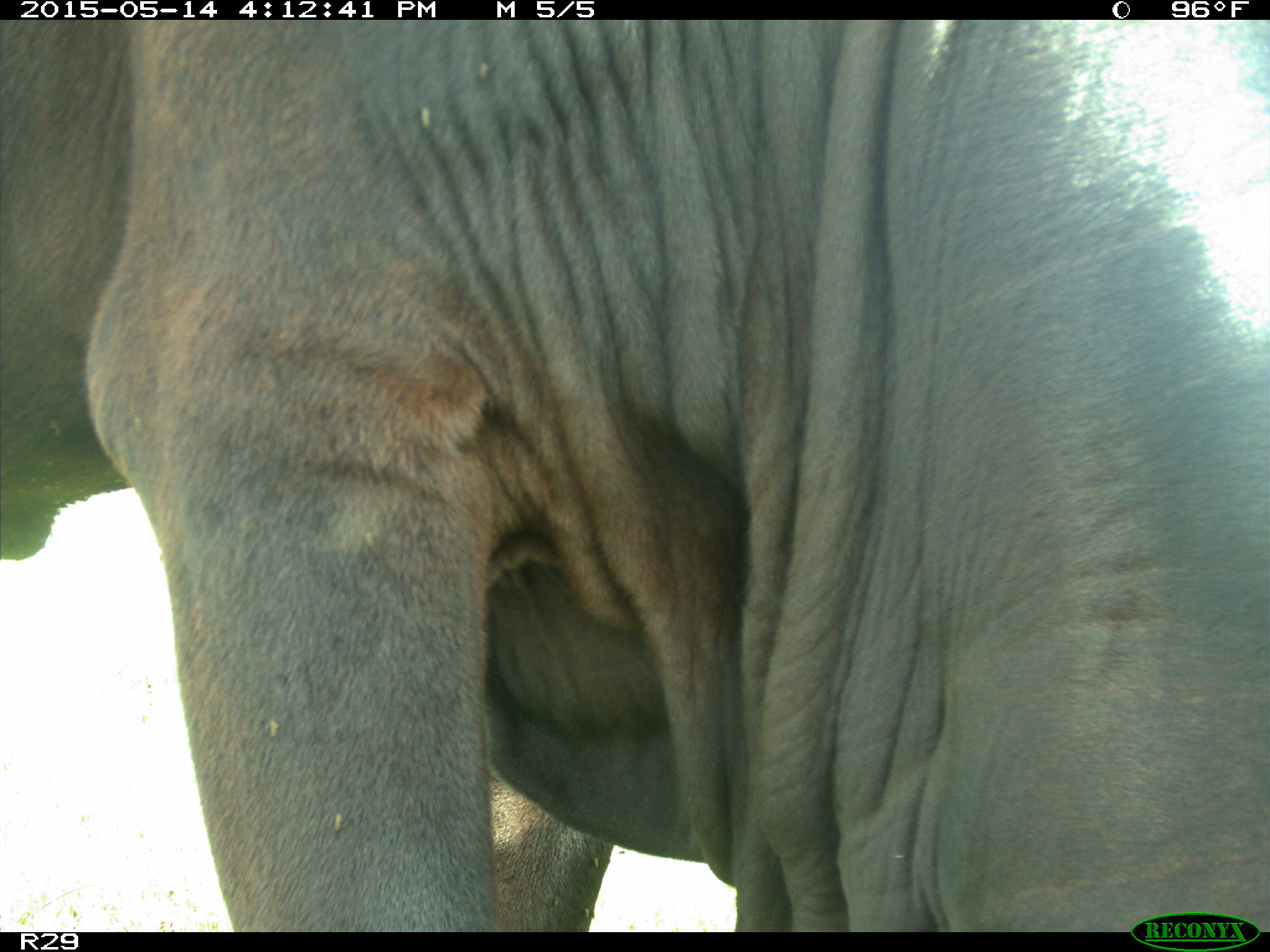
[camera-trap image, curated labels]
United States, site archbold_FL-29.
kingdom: Animalia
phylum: Chordata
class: Mammalia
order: Artiodactyla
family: Bovidae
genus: Bos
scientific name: Bos taurus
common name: domestic cow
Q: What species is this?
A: Bos taurus (domestic cow).